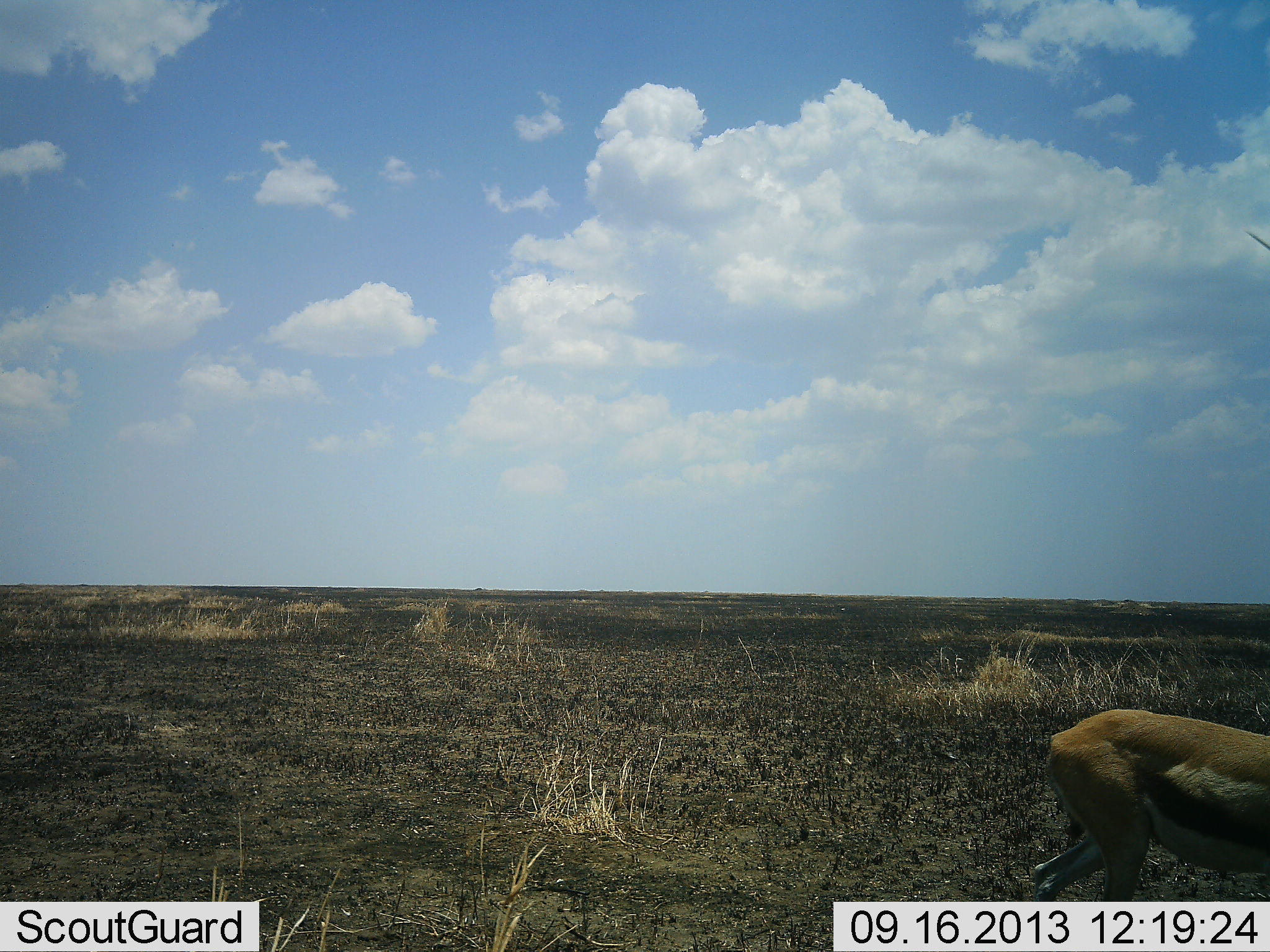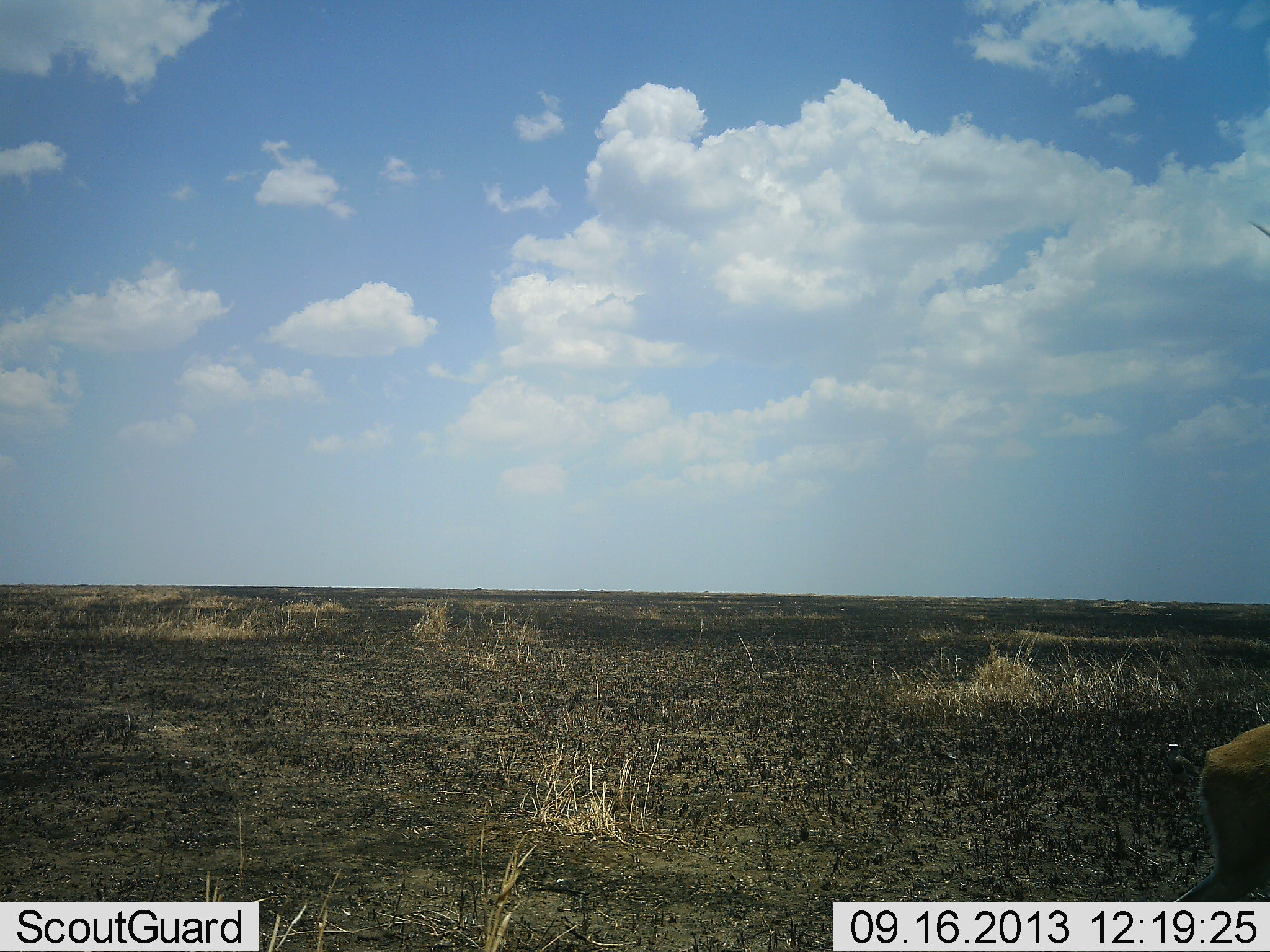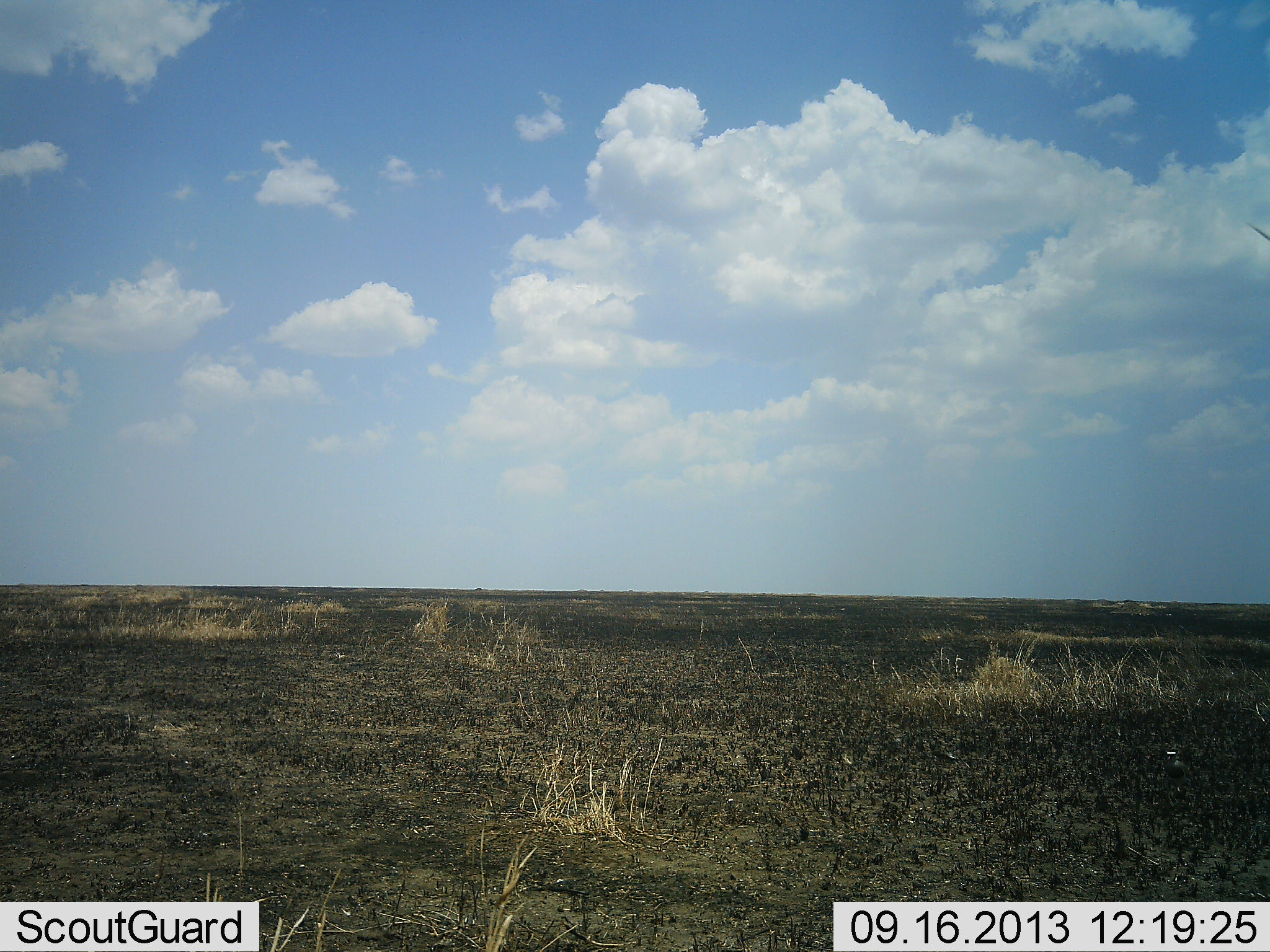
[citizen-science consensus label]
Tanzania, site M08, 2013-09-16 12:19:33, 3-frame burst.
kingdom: Animalia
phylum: Chordata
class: Mammalia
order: Artiodactyla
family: Bovidae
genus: Eudorcas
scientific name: Eudorcas thomsonii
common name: thomson's gazelle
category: gazellethomsons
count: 1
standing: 0%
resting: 0%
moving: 100%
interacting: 0%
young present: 0%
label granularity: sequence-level